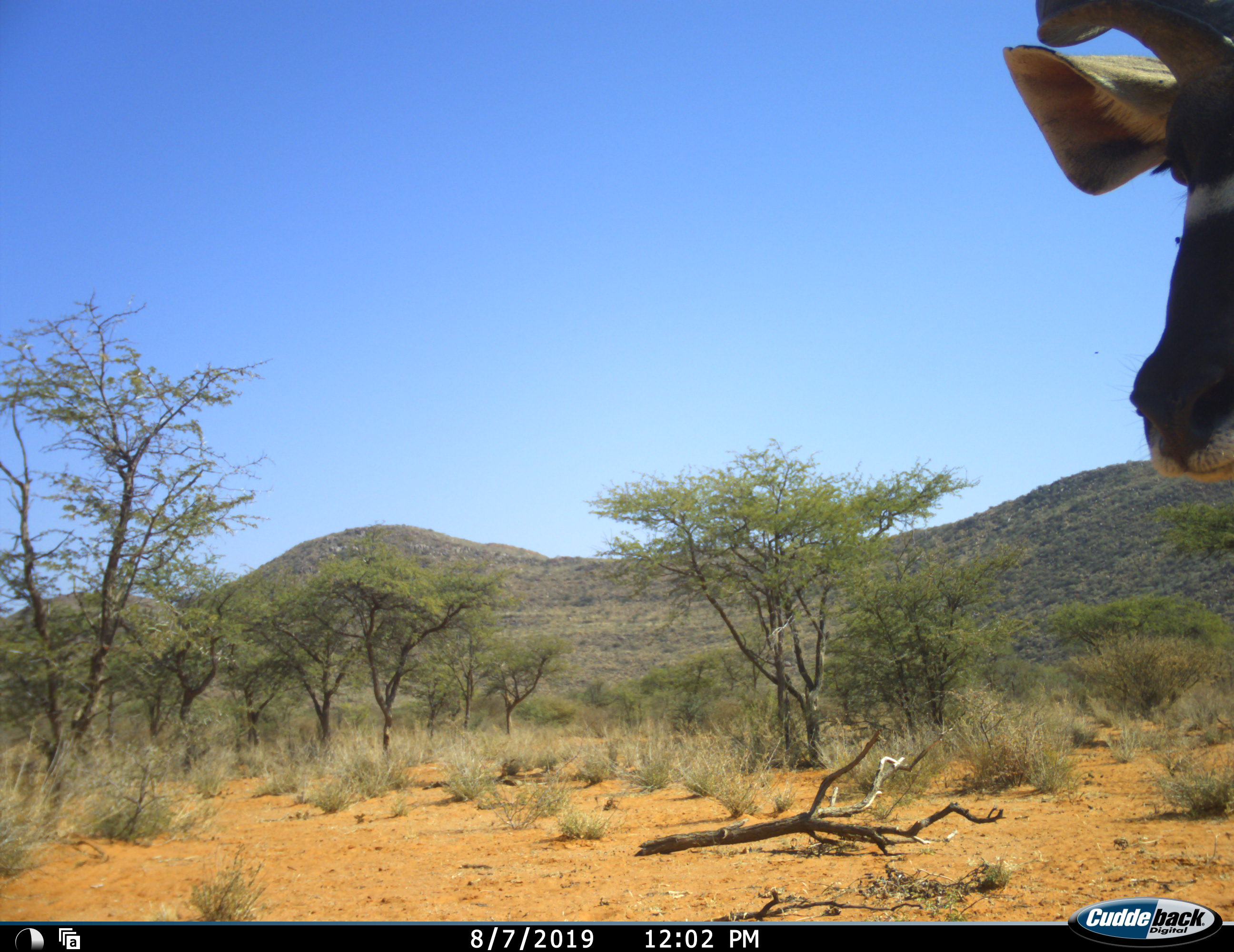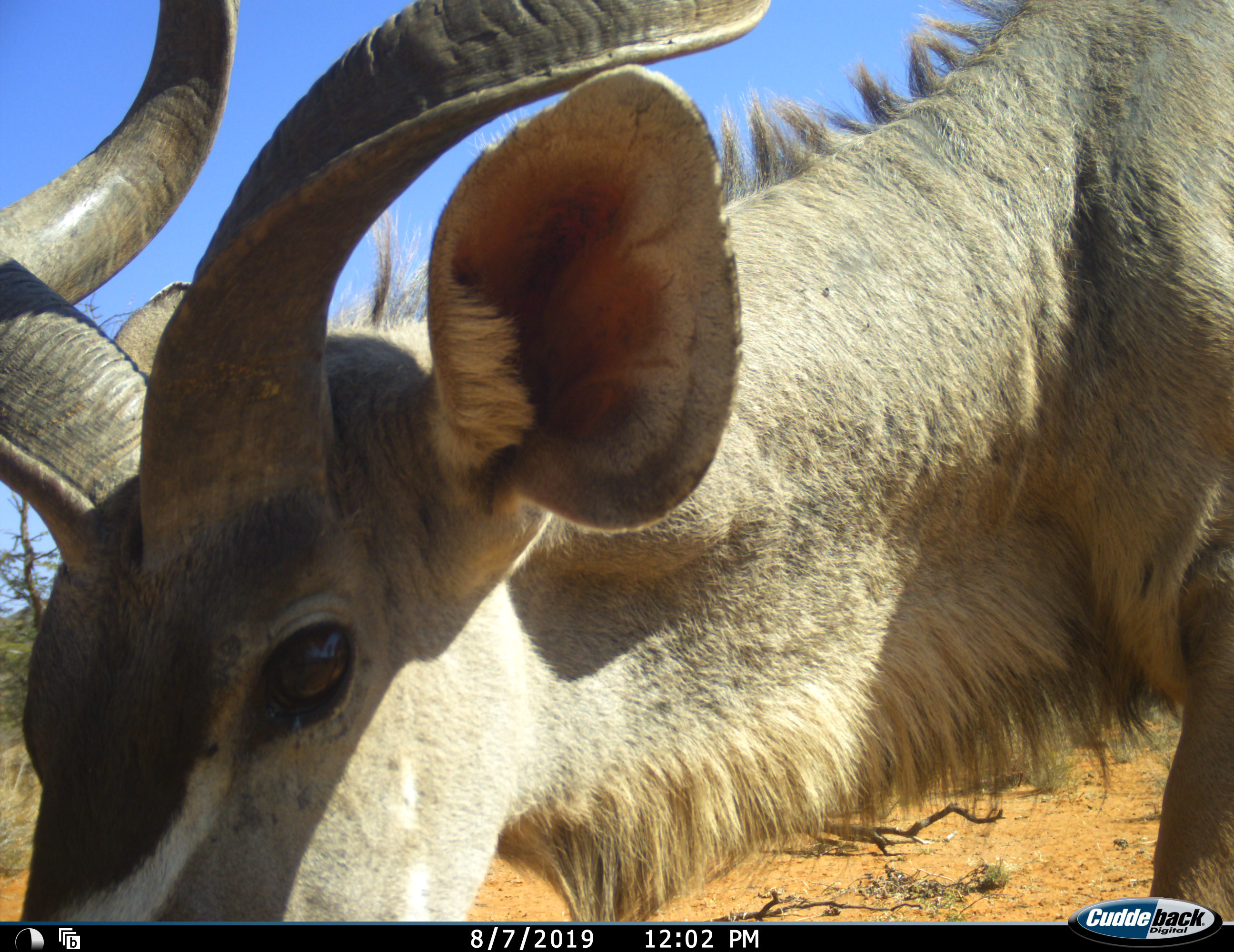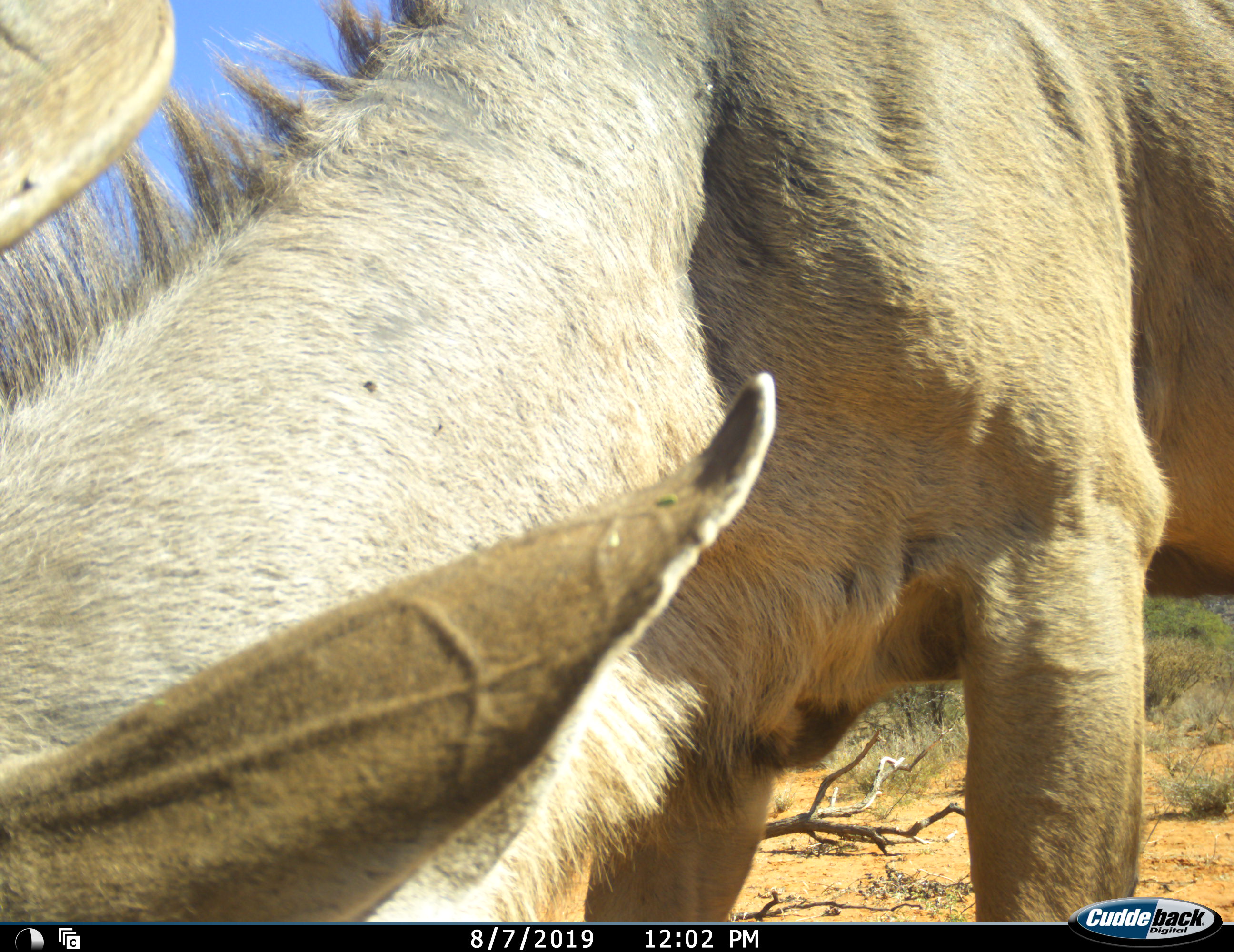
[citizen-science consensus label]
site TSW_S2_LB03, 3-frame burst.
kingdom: Animalia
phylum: Chordata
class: Mammalia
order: Artiodactyla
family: Bovidae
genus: Tragelaphus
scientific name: Tragelaphus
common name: kudu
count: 1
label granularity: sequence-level